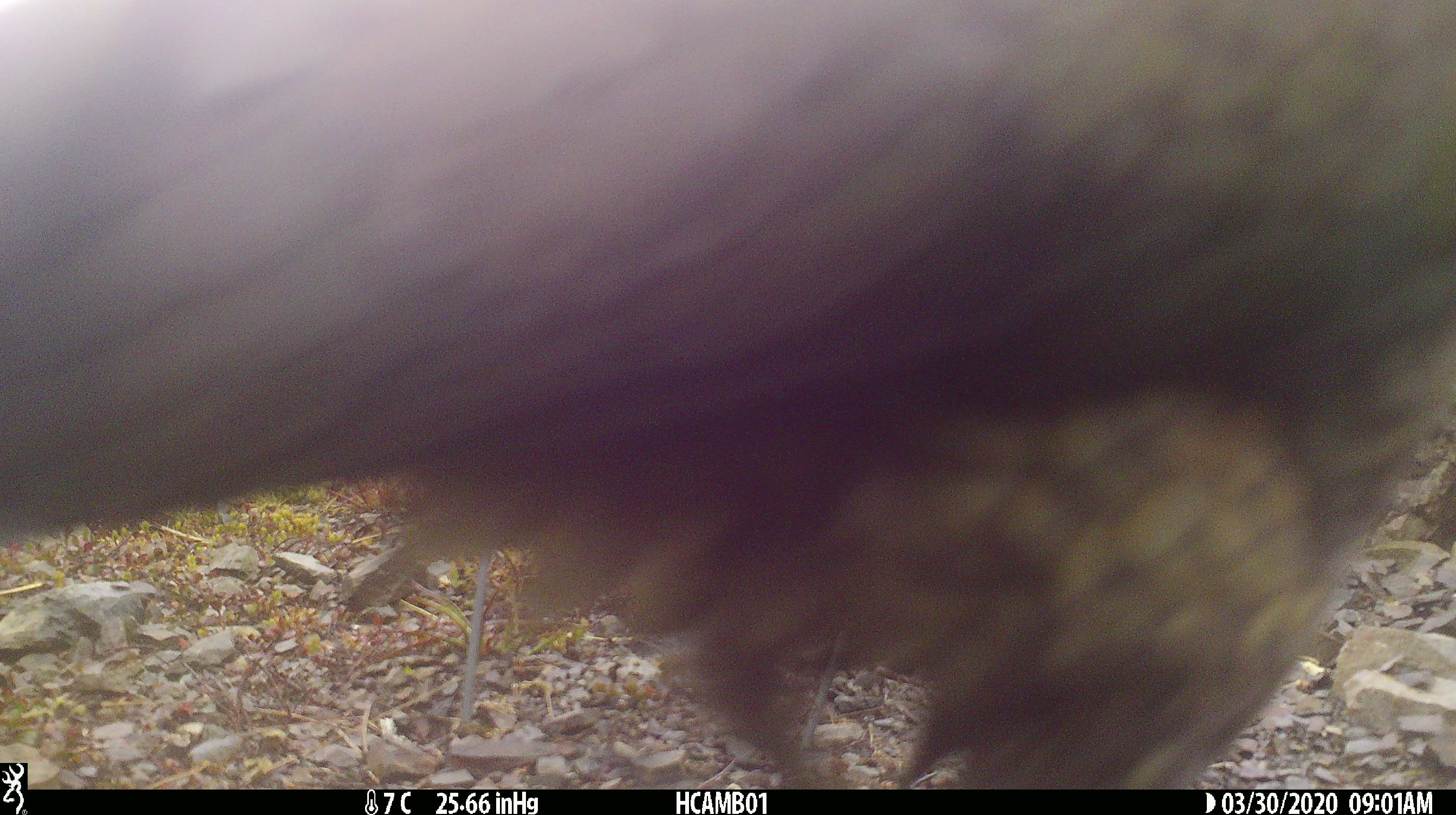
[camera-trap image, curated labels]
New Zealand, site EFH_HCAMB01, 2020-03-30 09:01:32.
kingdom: Animalia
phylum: Chordata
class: Aves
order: Psittaciformes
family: Strigopidae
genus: Nestor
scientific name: Nestor notabilis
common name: kea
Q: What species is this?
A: Kea (Nestor notabilis).